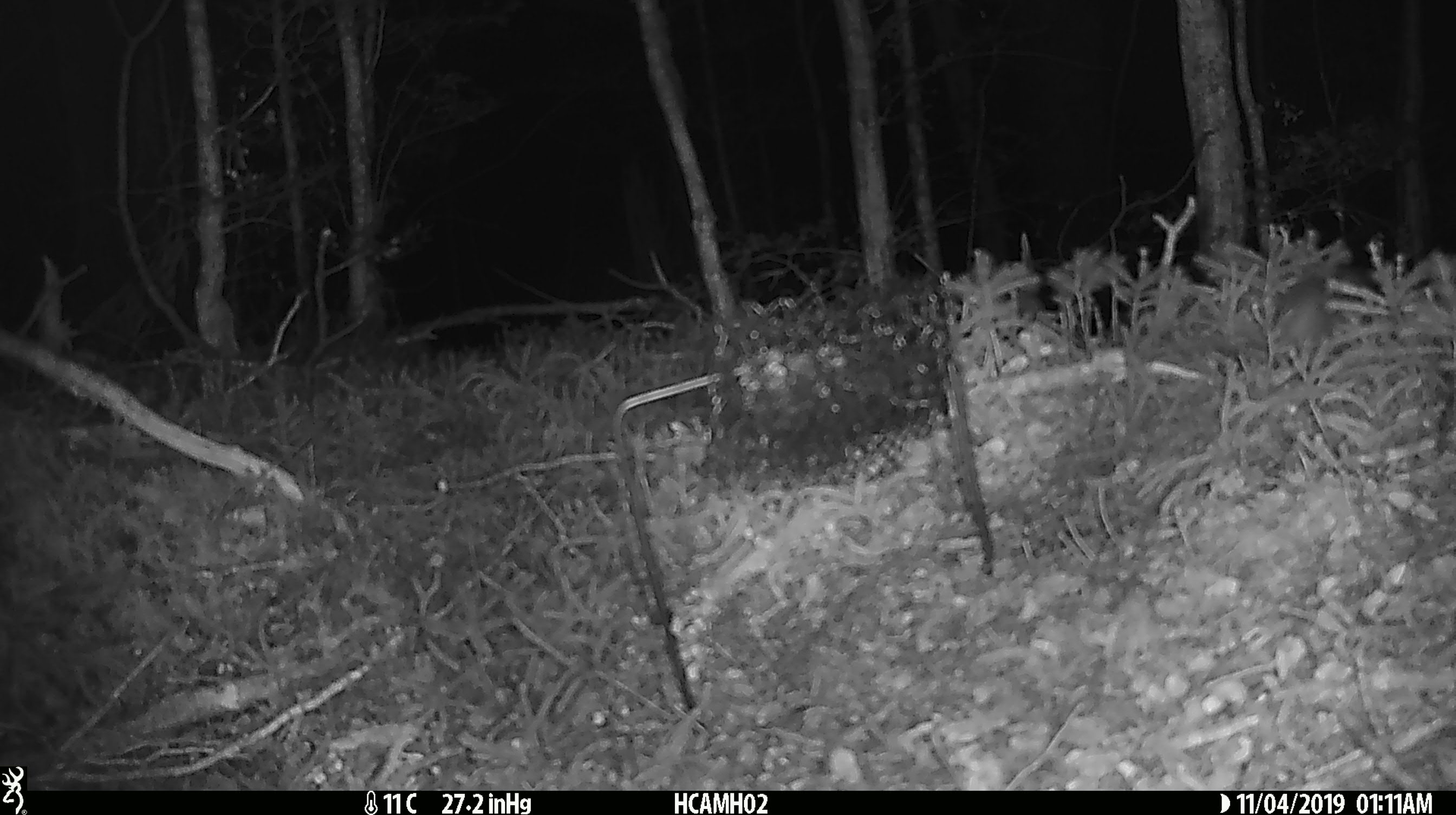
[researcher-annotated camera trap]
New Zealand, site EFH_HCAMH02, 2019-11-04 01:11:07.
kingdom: Animalia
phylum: Chordata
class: Mammalia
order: Rodentia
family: Muridae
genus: Mus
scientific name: Mus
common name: mouse